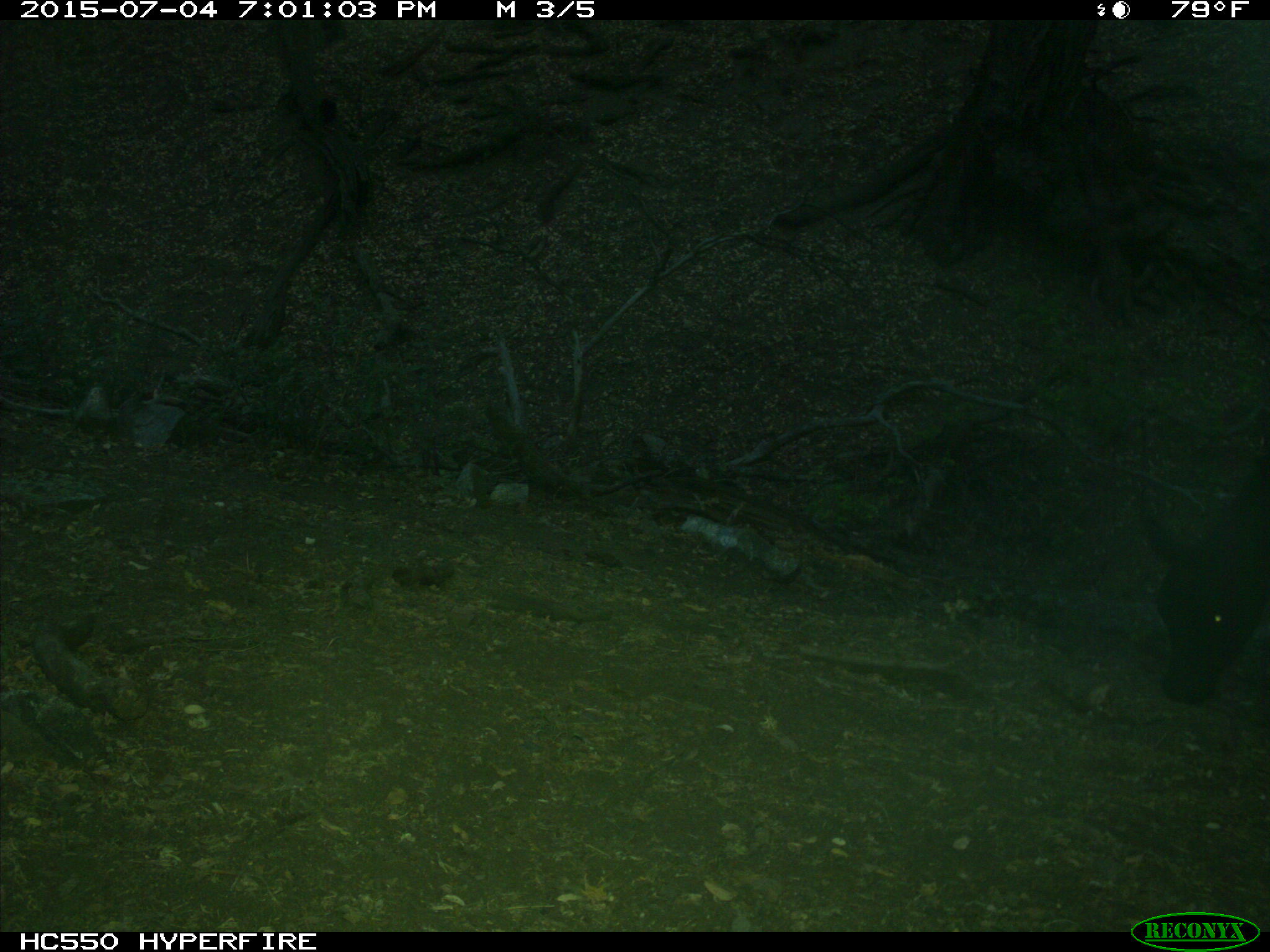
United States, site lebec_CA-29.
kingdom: Animalia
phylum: Chordata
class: Mammalia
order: Artiodactyla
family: Bovidae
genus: Bos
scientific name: Bos taurus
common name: domestic cow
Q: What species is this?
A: Bos taurus (domestic cow).